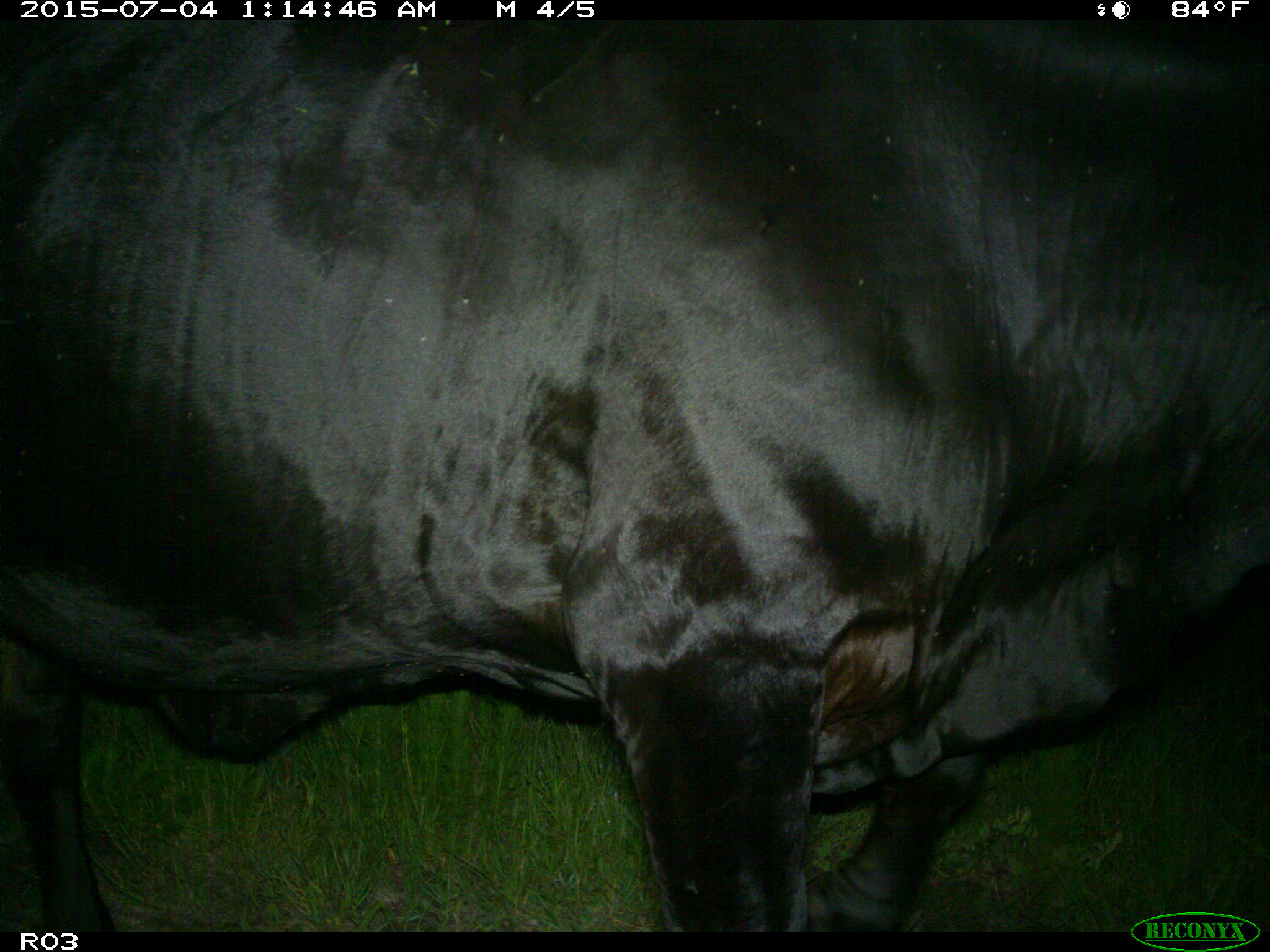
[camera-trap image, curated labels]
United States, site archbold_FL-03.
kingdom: Animalia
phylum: Chordata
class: Mammalia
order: Artiodactyla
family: Bovidae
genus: Bos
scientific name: Bos taurus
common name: domestic cow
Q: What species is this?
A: Bos taurus (domestic cow).